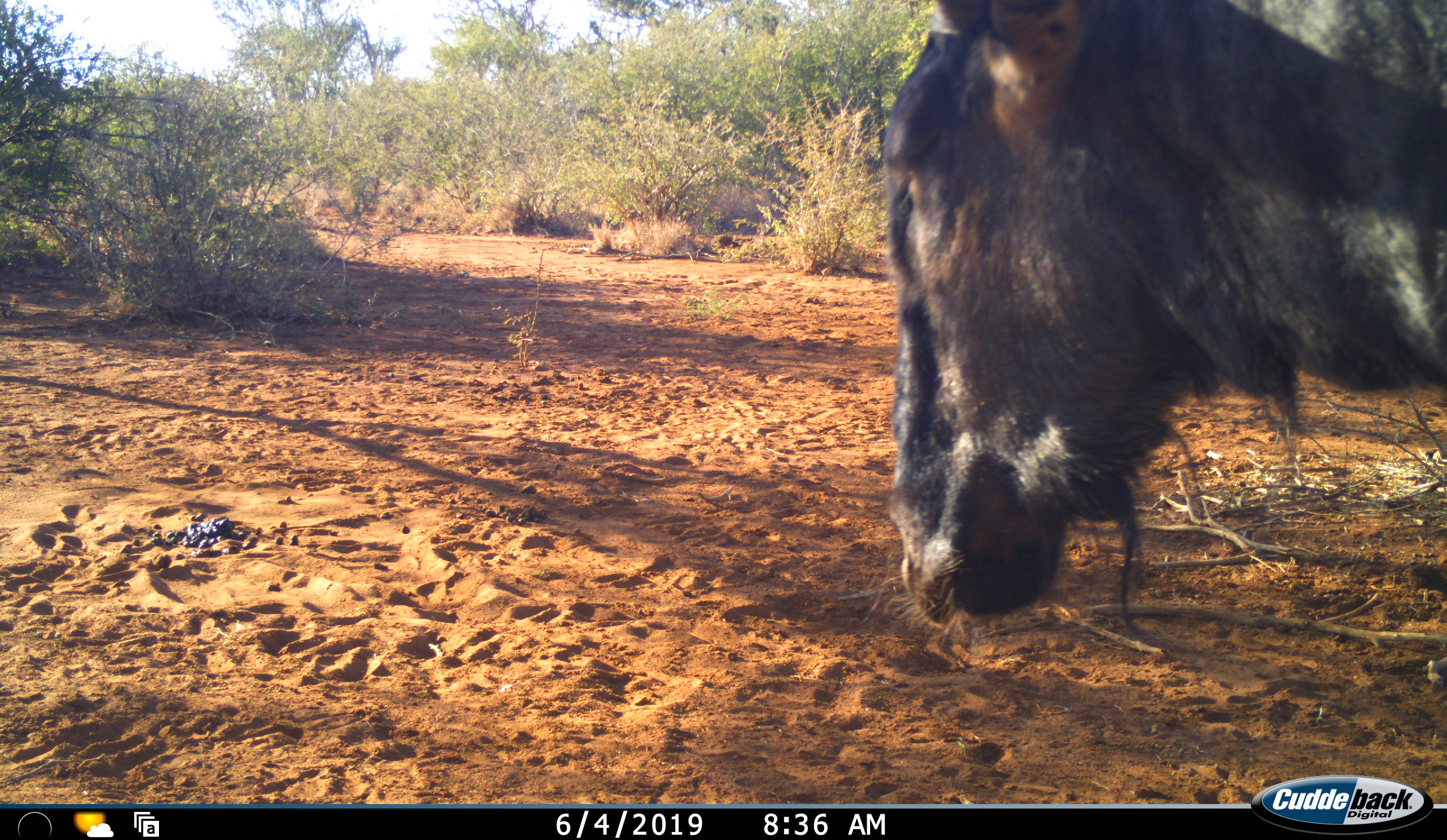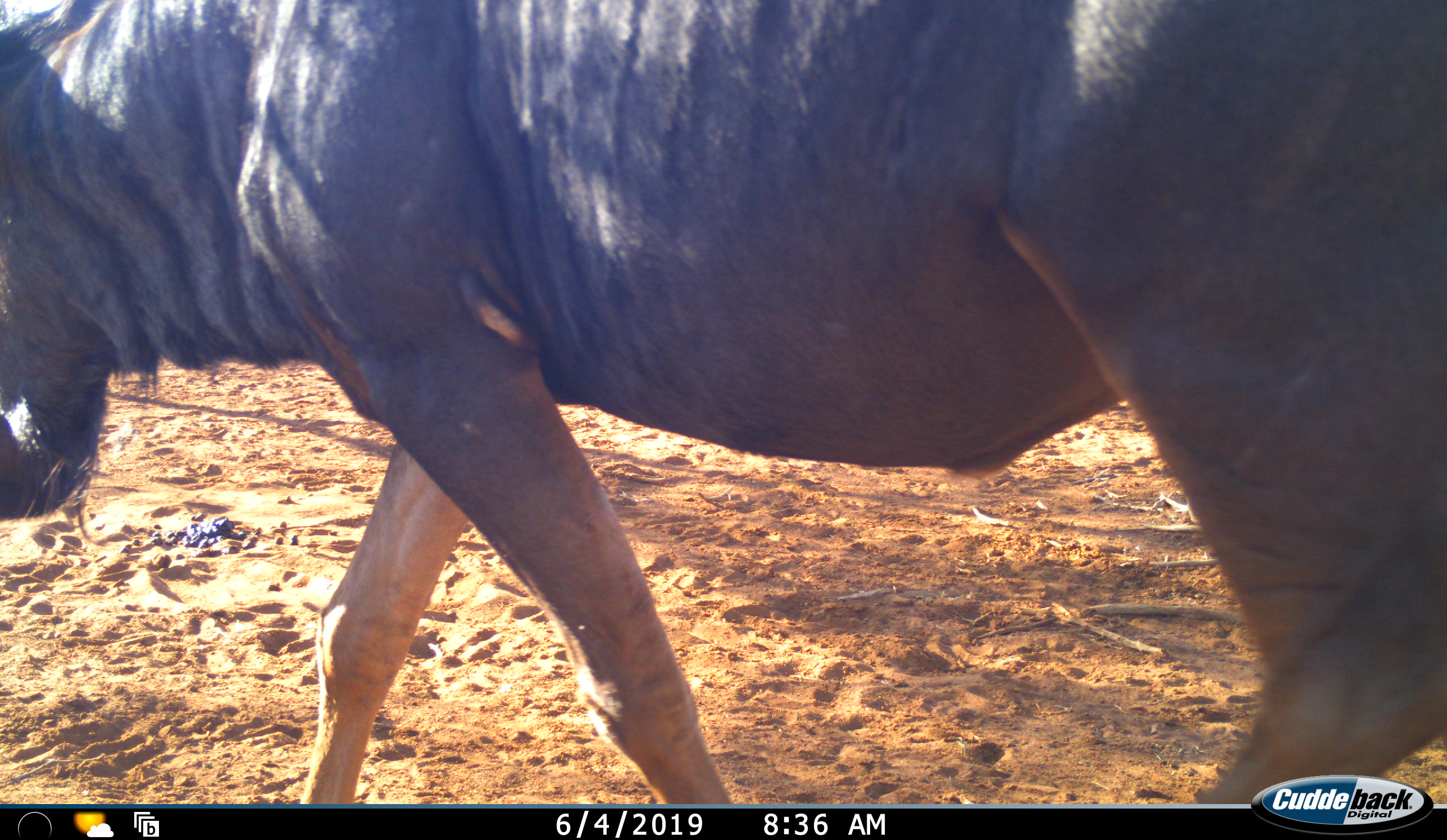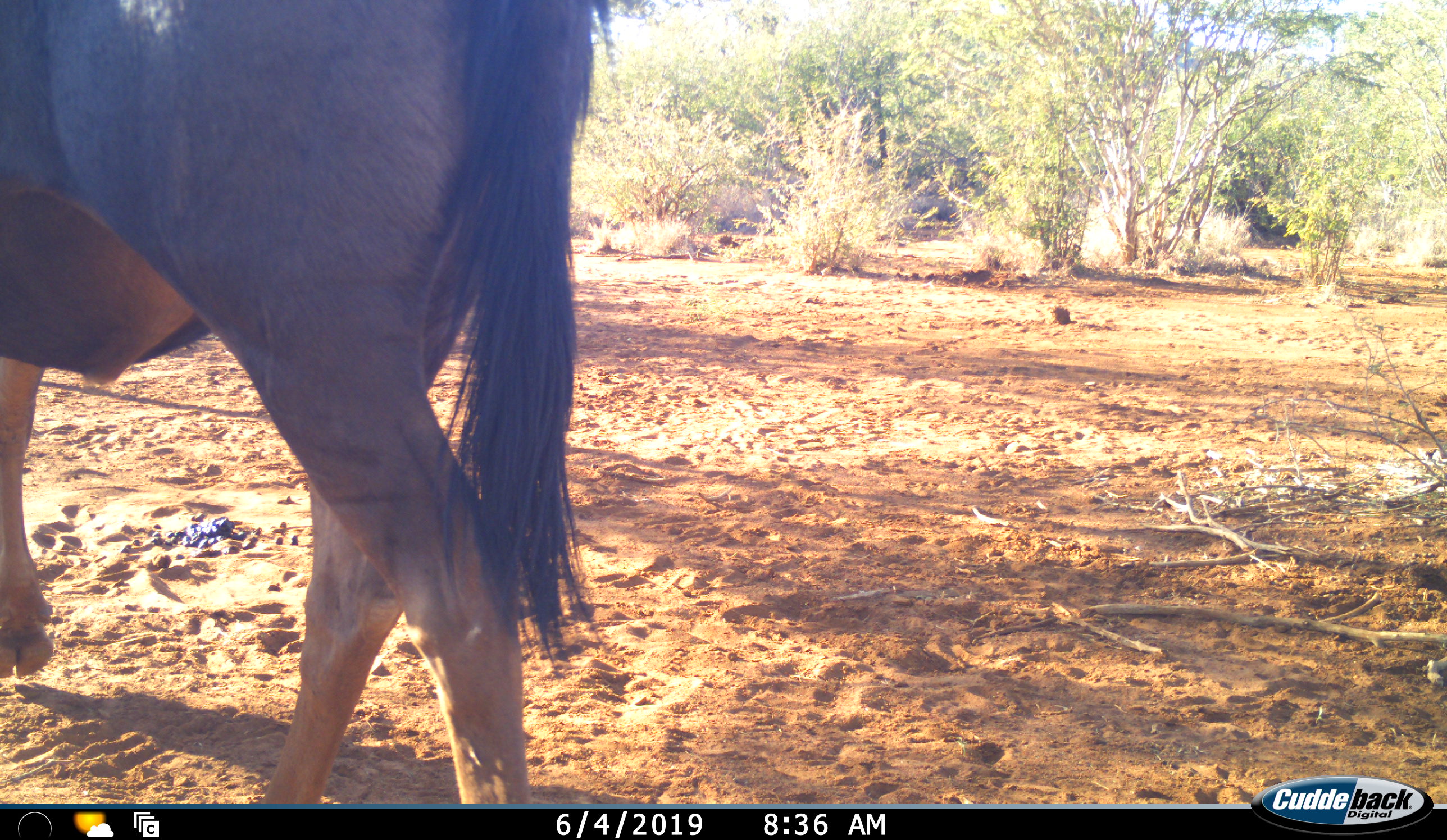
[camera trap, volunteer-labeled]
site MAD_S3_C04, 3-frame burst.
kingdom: Animalia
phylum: Chordata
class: Mammalia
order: Artiodactyla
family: Bovidae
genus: Connochaetes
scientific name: Connochaetes taurinus taurinus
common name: blue wildebeest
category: wildebeestblue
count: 1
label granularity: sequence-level